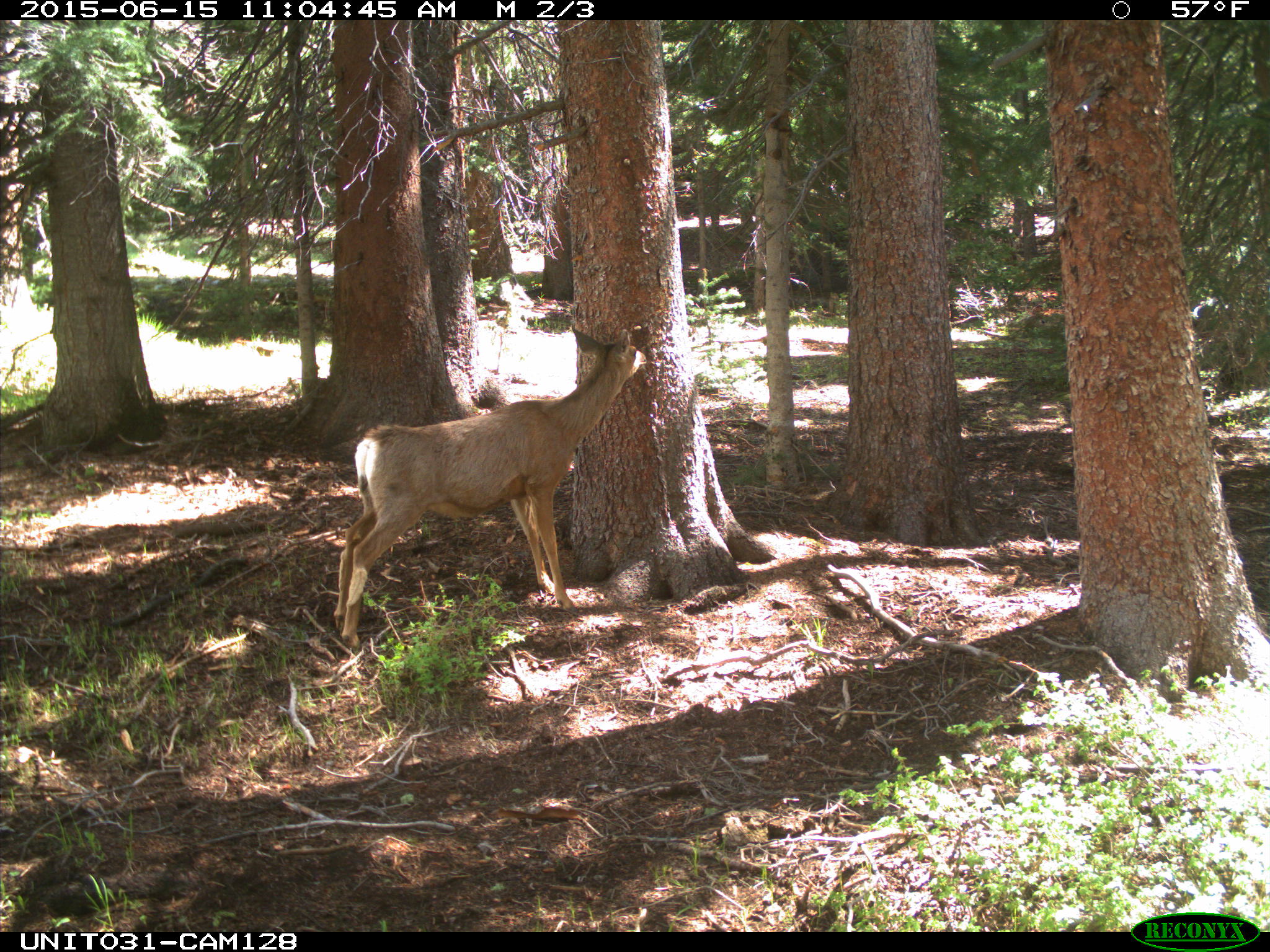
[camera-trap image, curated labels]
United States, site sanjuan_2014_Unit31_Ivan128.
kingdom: Animalia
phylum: Chordata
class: Mammalia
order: Artiodactyla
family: Cervidae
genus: Odocoileus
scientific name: Odocoileus hemionus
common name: mule deer